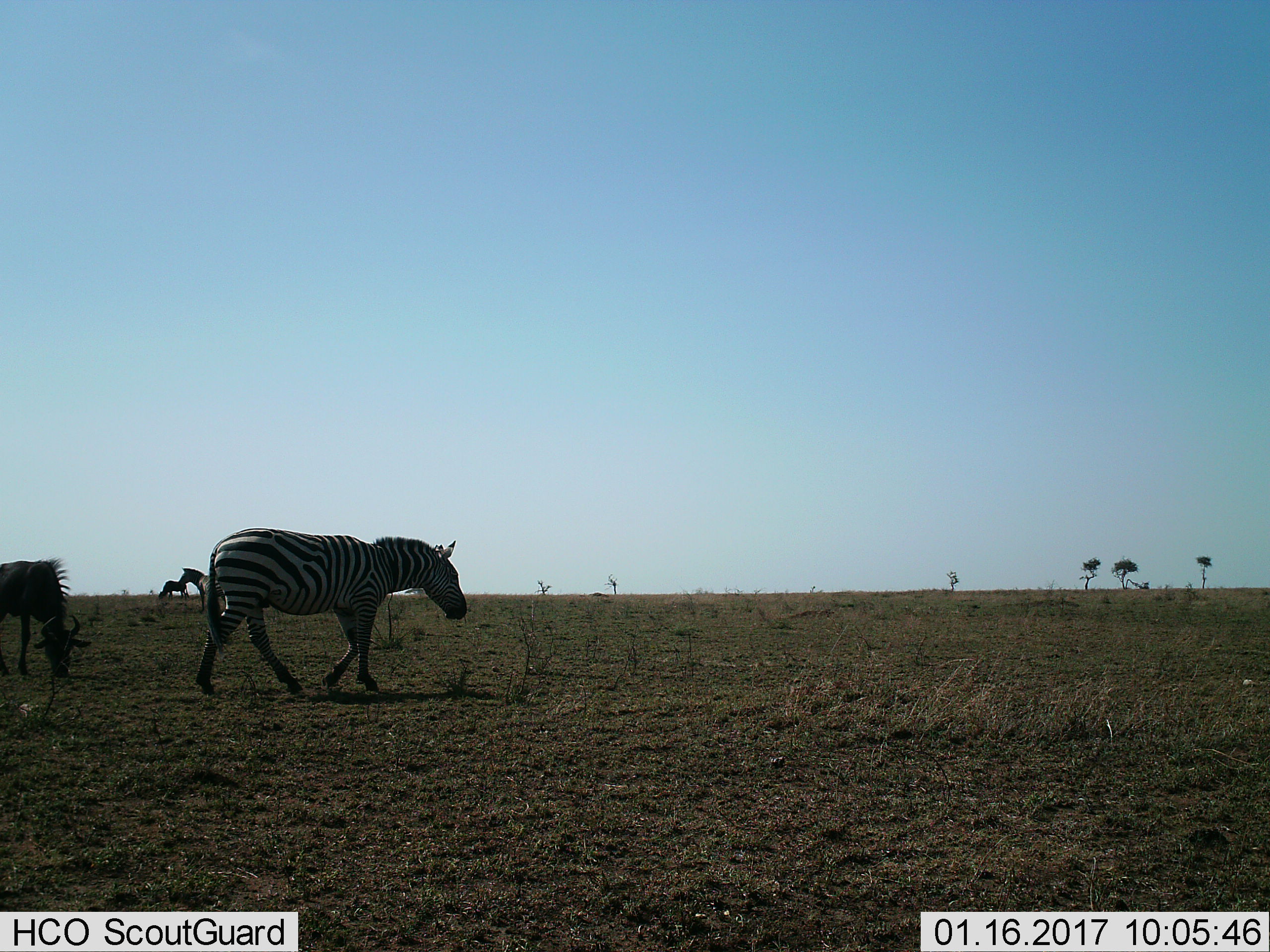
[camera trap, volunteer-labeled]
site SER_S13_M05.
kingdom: Animalia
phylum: Chordata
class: Mammalia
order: Artiodactyla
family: Bovidae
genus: Connochaetes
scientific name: Connochaetes taurinus taurinus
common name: blue wildebeest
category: wildebeestblue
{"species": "wildebeestblue (blue wildebeest) (Connochaetes taurinus taurinus)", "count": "1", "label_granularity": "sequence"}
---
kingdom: Animalia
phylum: Chordata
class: Mammalia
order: Perissodactyla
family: Equidae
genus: Equus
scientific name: Equus quagga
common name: plains zebra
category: zebraplains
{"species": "zebraplains (plains zebra) (Equus quagga)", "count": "2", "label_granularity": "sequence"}